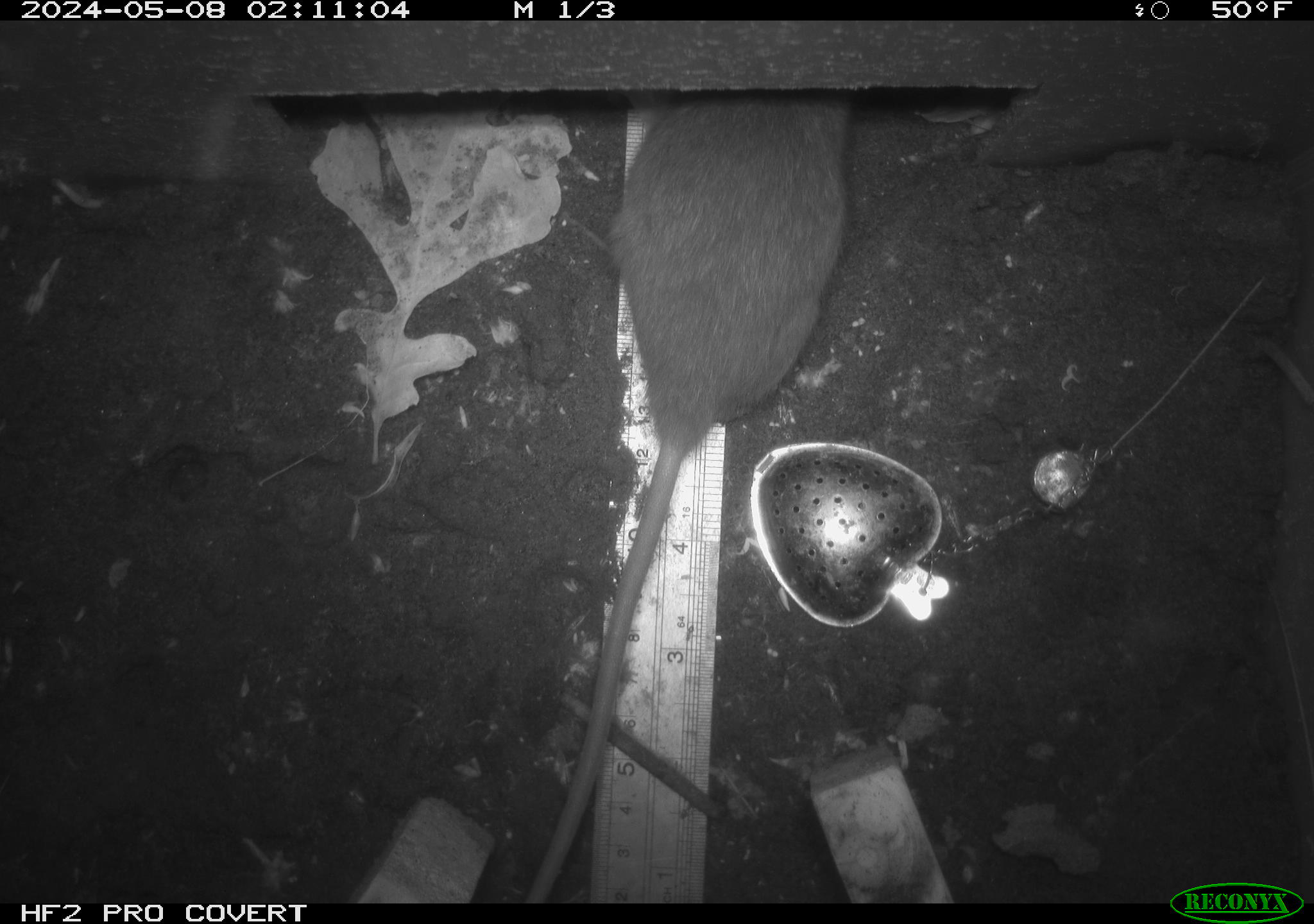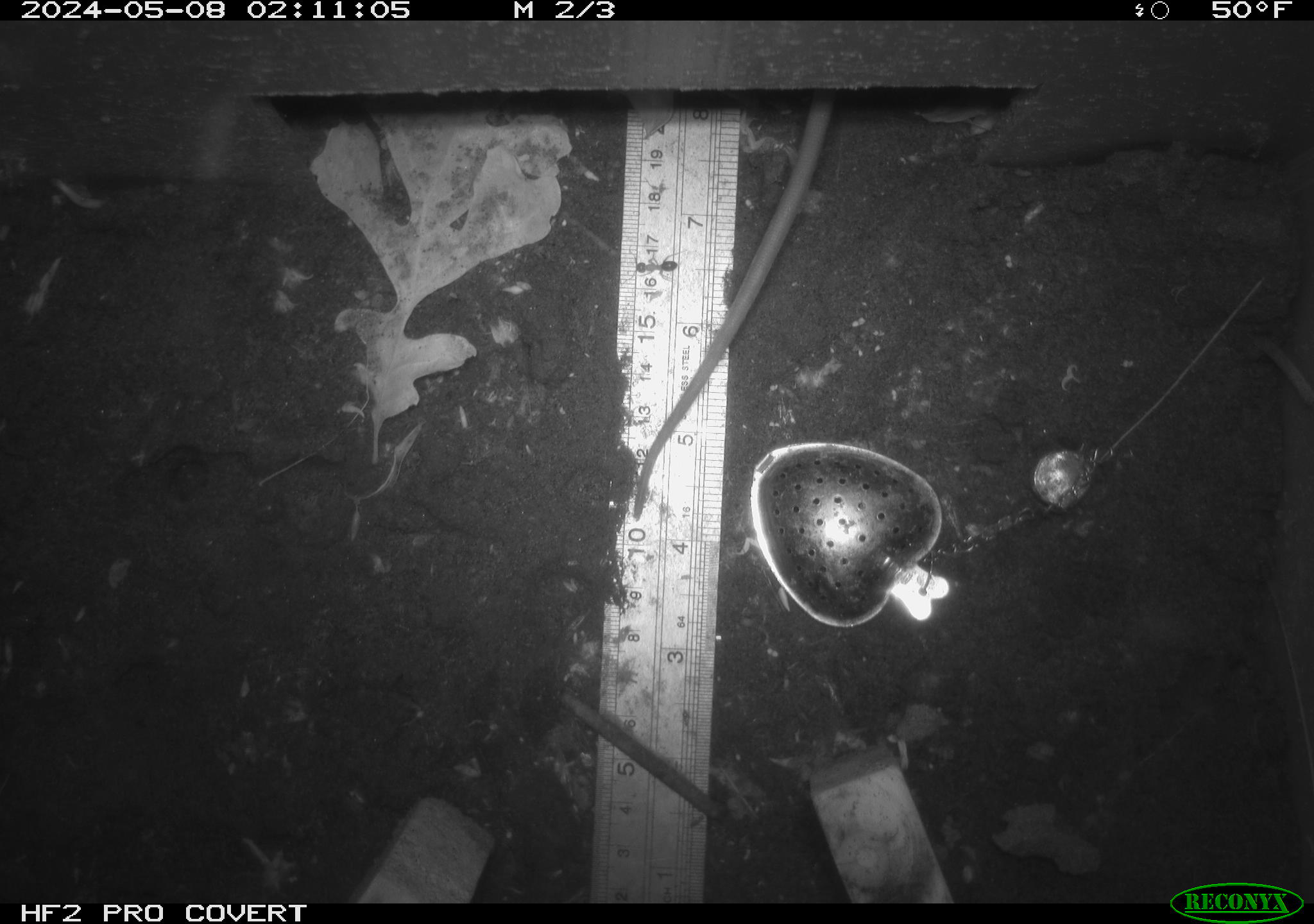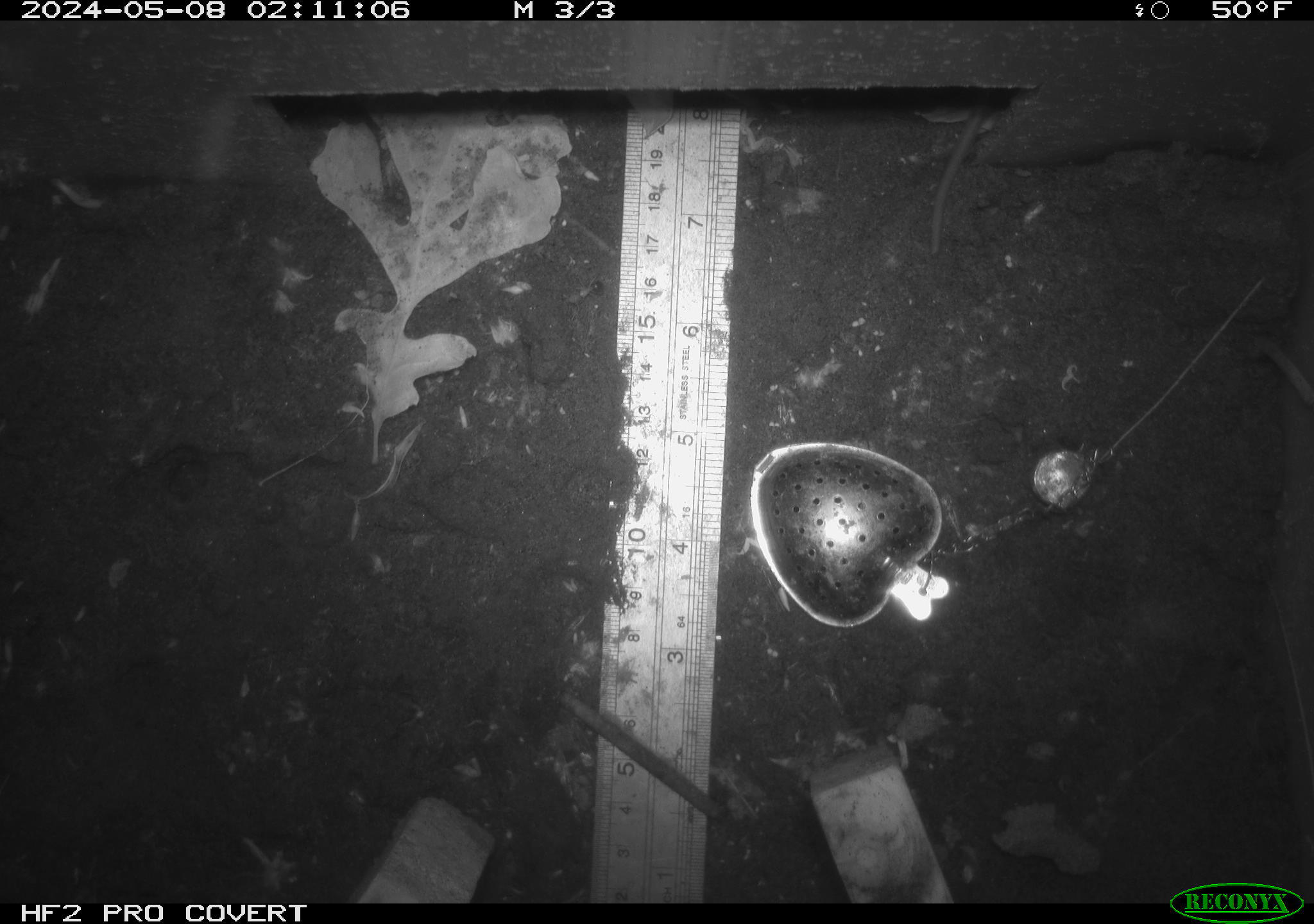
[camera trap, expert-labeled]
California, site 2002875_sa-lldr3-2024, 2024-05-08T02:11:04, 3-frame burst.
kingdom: Animalia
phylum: Chordata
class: Mammalia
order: Rodentia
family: Muridae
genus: Rattus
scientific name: Rattus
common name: rat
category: rattus species